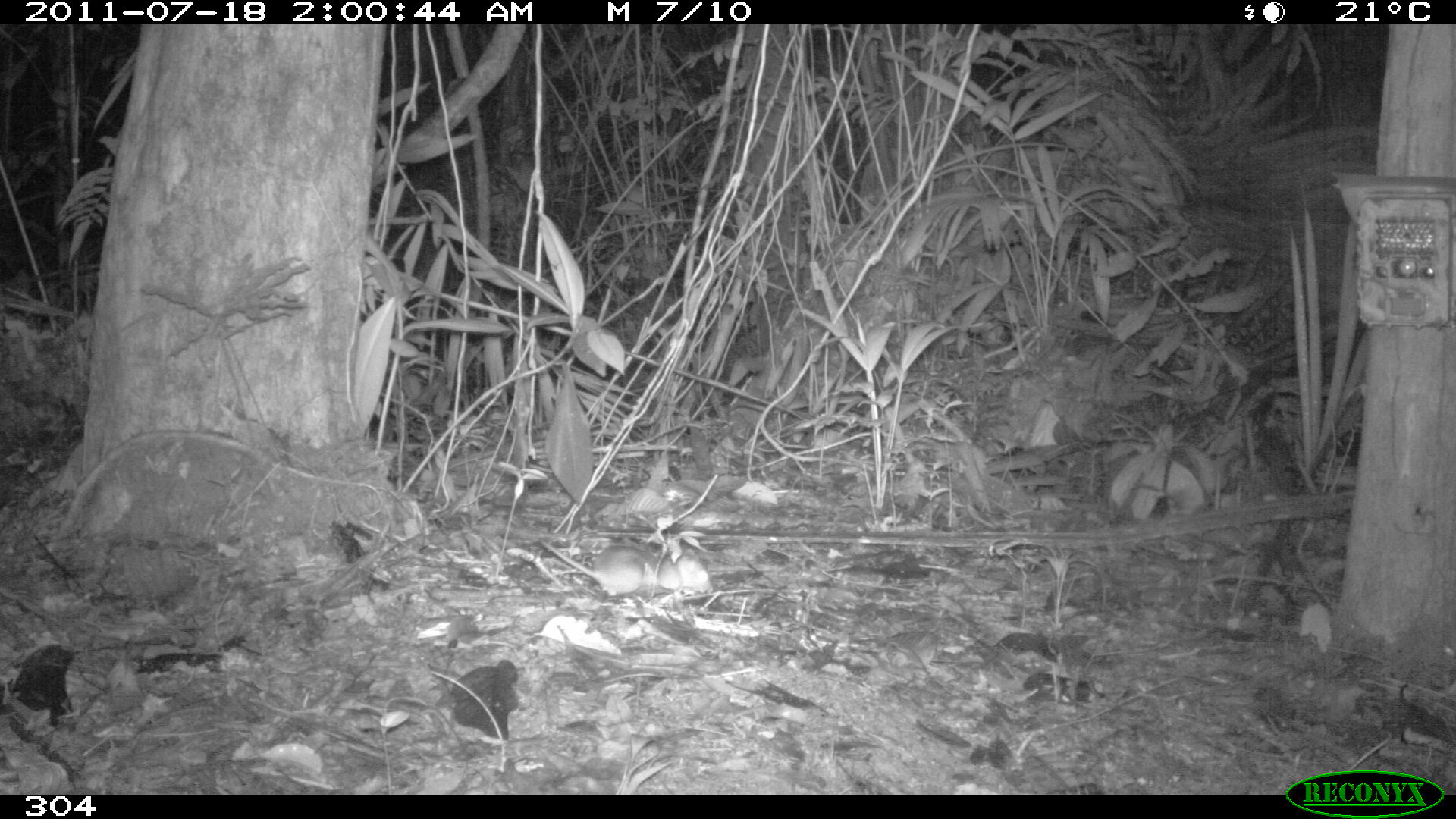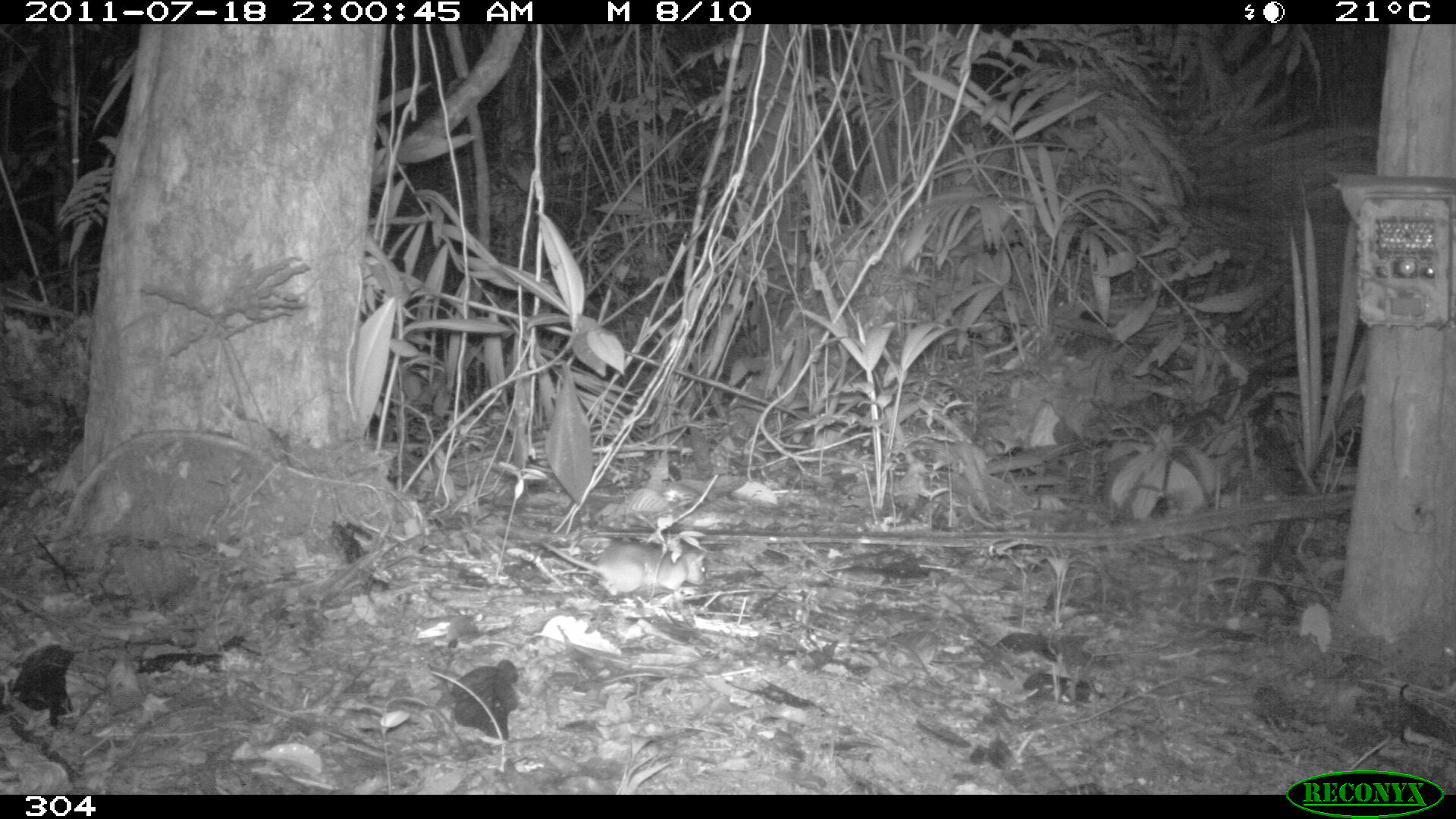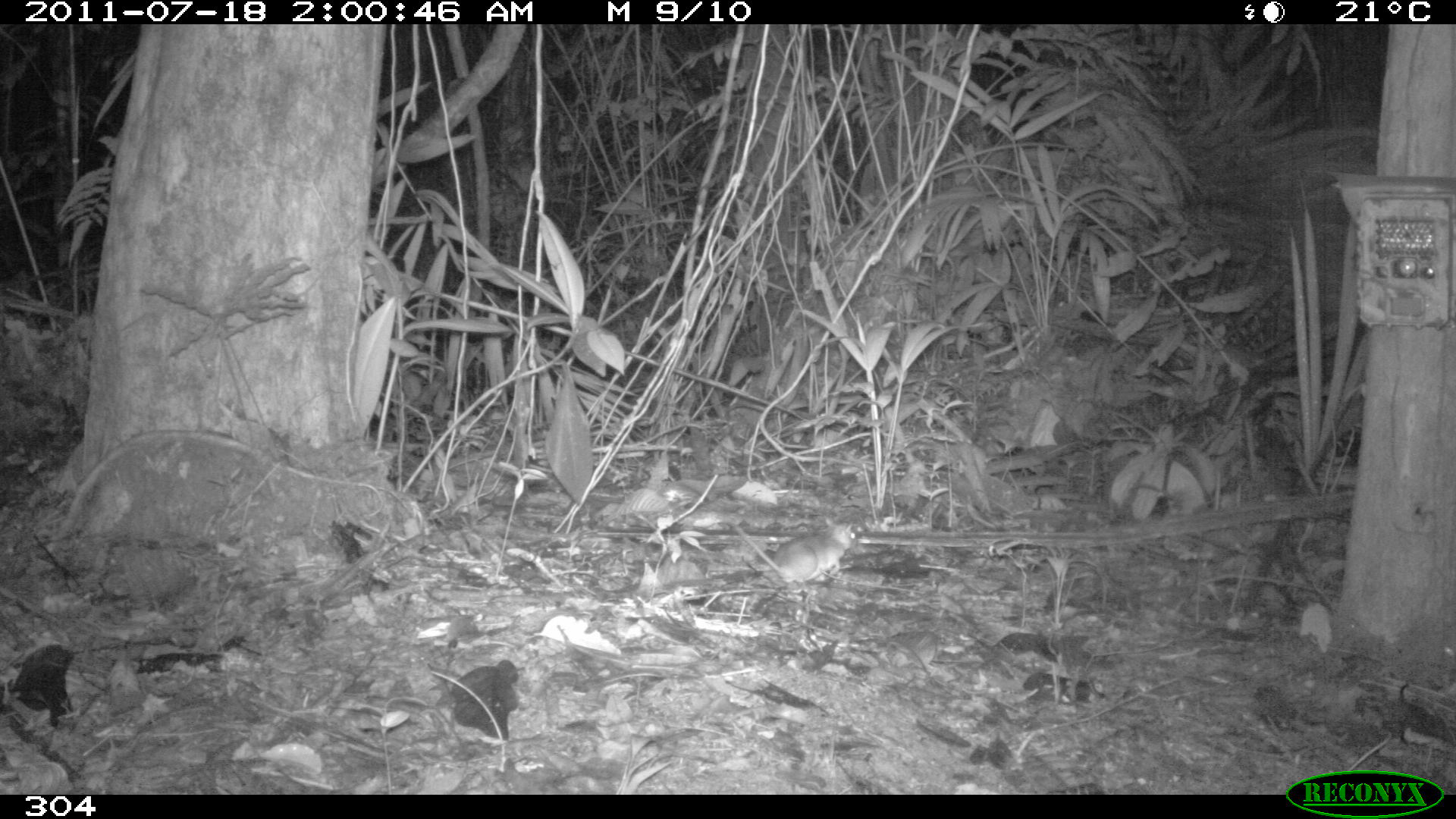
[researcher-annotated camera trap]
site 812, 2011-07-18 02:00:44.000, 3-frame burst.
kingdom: Animalia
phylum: Chordata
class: Mammalia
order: Rodentia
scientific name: Rodentia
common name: rodents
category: unknown rodent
Unknown rodent (rodents) (Rodentia).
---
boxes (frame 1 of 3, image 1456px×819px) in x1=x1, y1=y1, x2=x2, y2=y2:
unknown rodent: x1=538, y1=536, x2=710, y2=596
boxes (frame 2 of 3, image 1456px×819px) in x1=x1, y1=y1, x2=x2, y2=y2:
unknown rodent: x1=537, y1=536, x2=706, y2=596